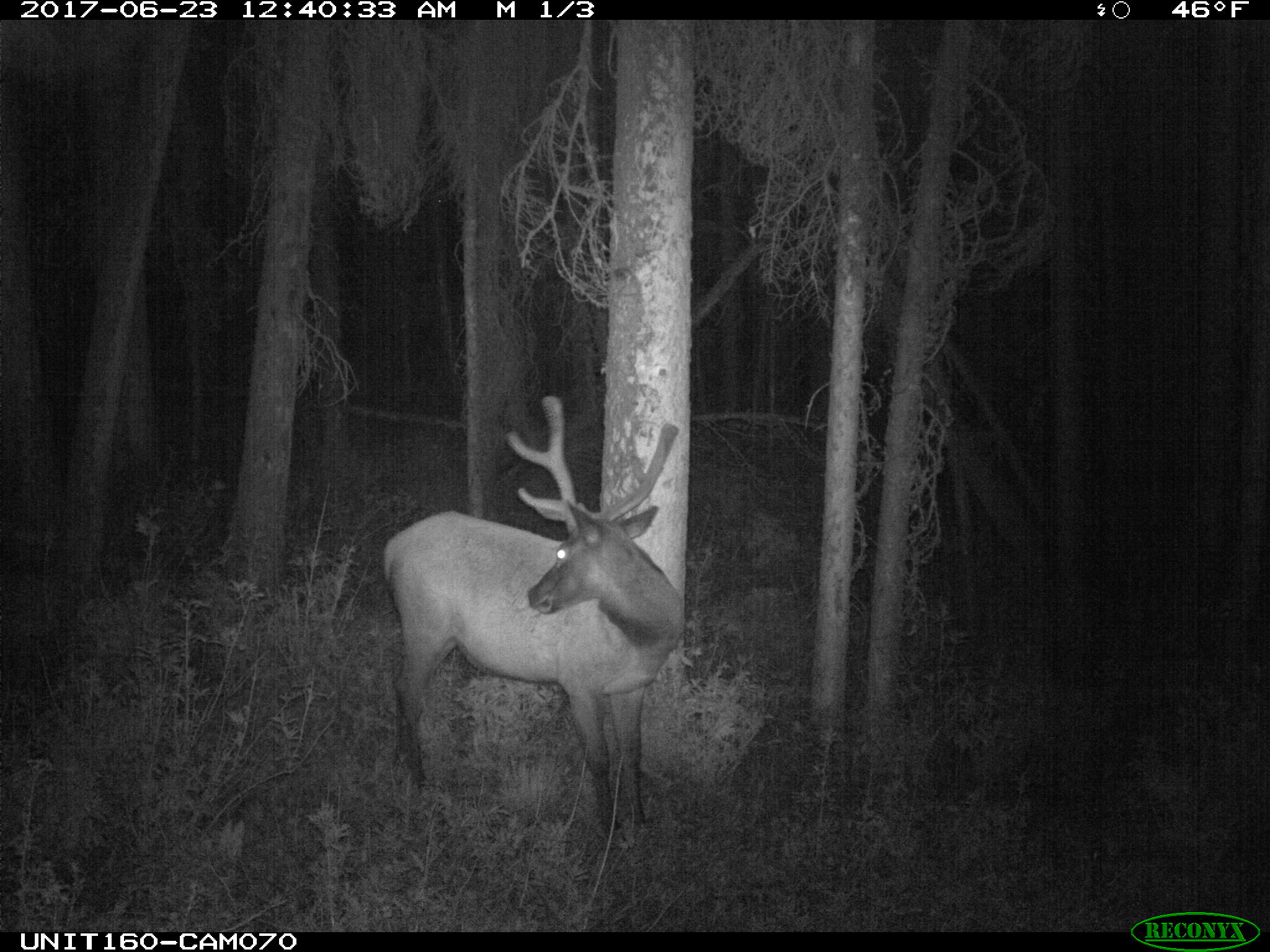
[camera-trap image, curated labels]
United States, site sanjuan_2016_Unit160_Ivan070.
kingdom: Animalia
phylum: Chordata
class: Mammalia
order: Artiodactyla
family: Cervidae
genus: Cervus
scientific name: Cervus elaphus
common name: red deer